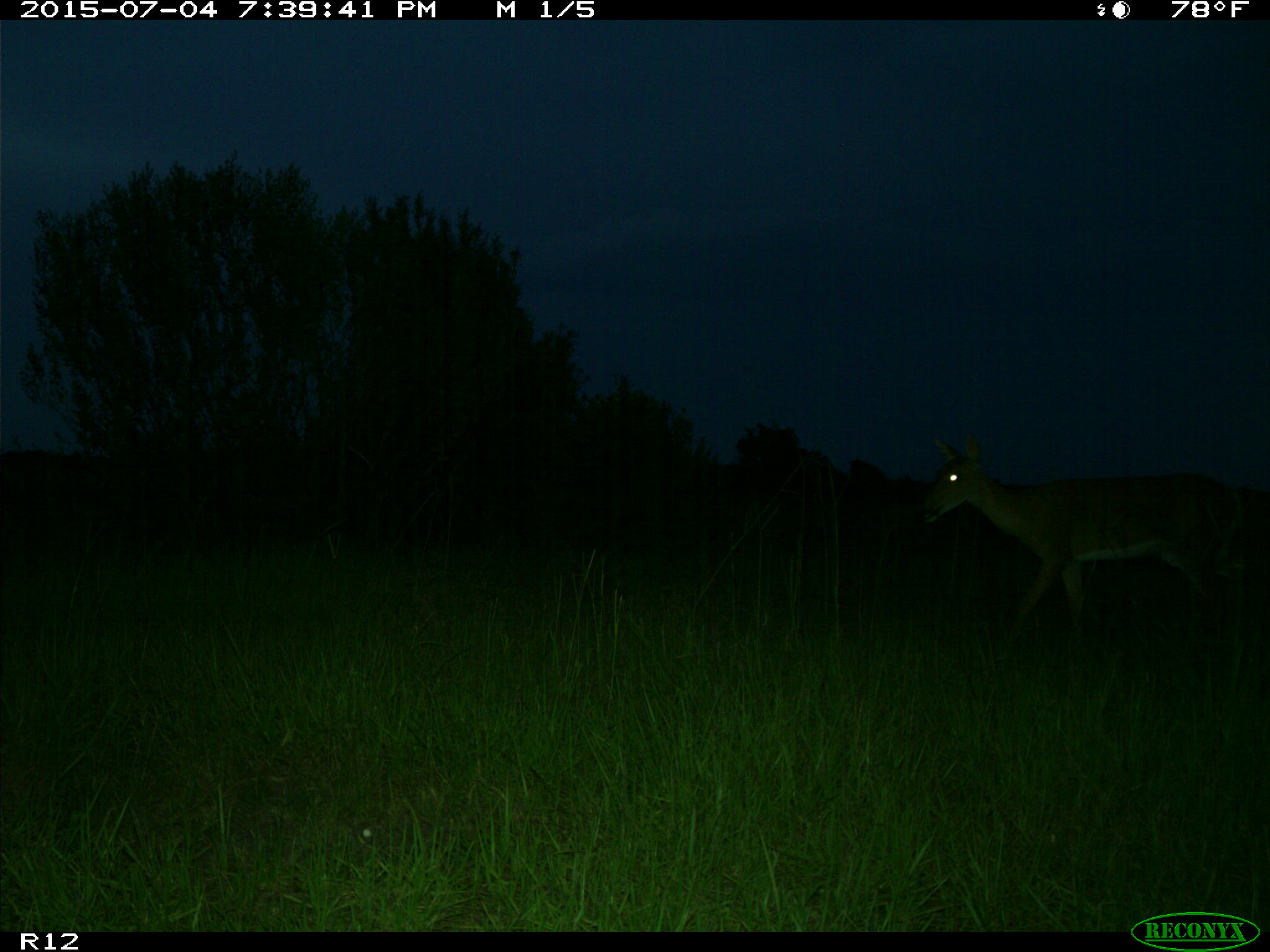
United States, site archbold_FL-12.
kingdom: Animalia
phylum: Chordata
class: Mammalia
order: Artiodactyla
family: Cervidae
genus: Odocoileus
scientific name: Odocoileus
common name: deer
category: unidentified deer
Unidentified deer (deer) (Odocoileus).